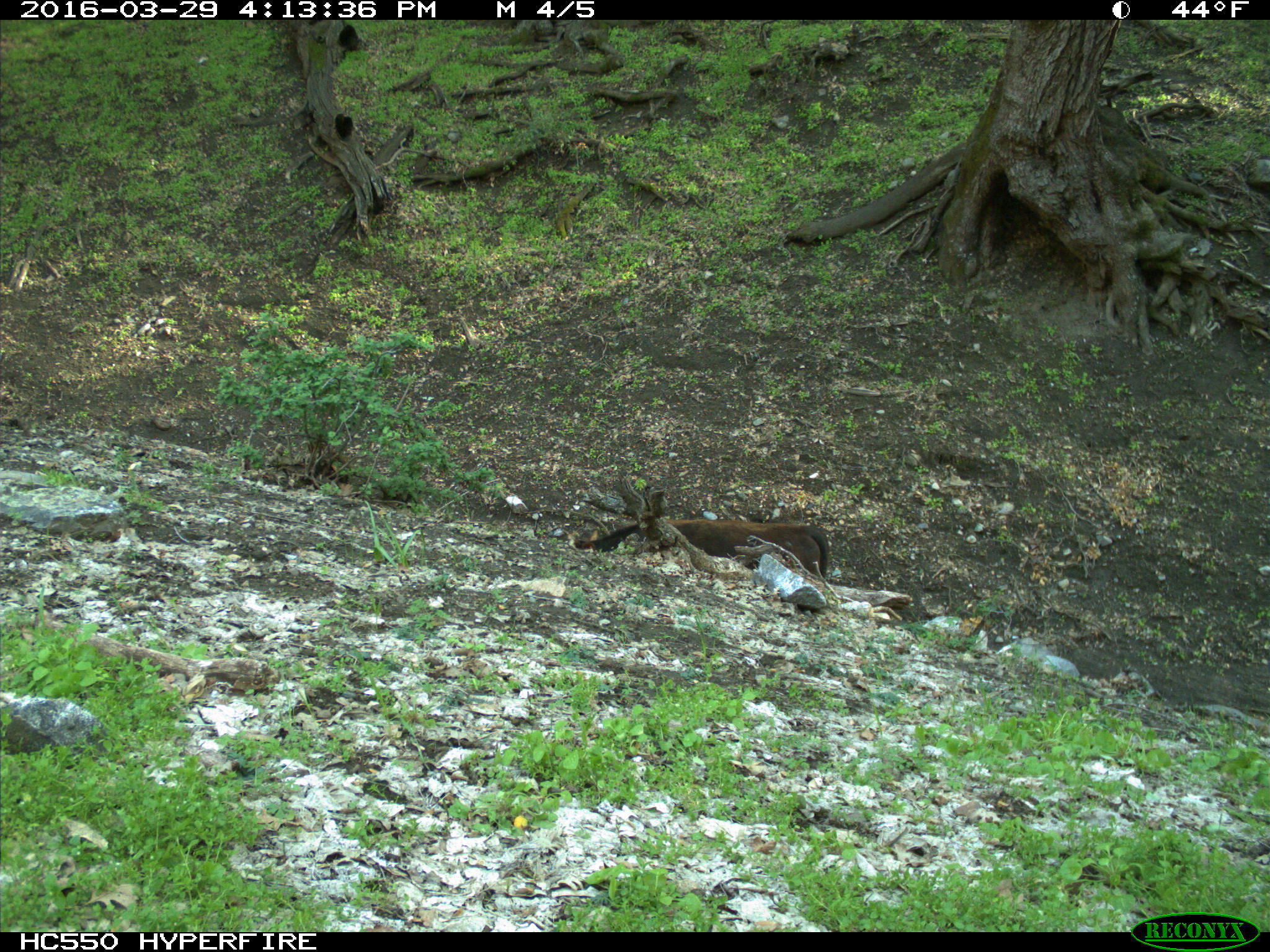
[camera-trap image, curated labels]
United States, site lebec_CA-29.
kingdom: Animalia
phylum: Chordata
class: Mammalia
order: Artiodactyla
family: Bovidae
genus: Bos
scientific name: Bos taurus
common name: domestic cow